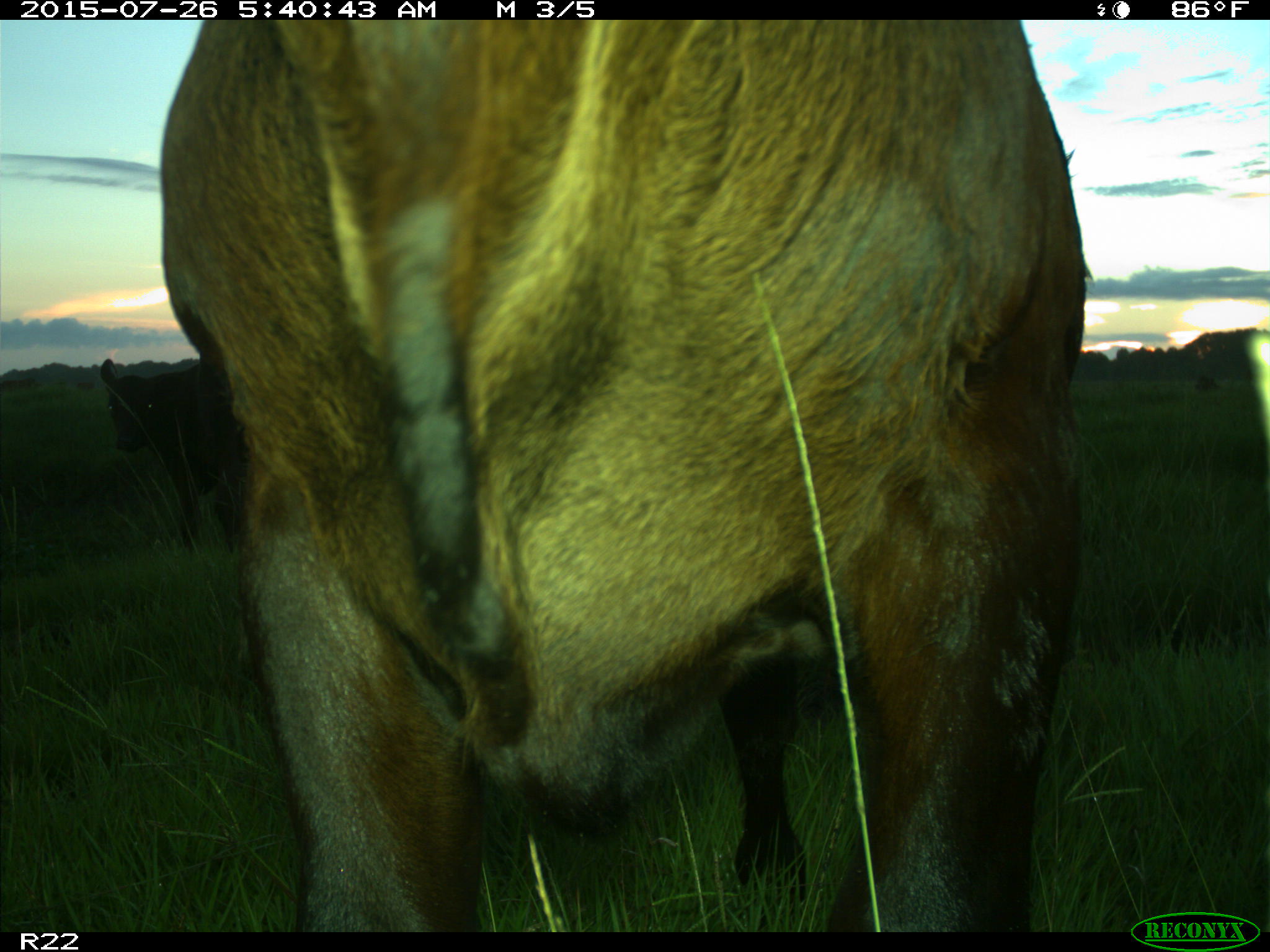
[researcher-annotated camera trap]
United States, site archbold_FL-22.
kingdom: Animalia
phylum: Chordata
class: Mammalia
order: Artiodactyla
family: Bovidae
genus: Bos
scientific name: Bos taurus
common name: domestic cow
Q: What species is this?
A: Bos taurus (domestic cow).